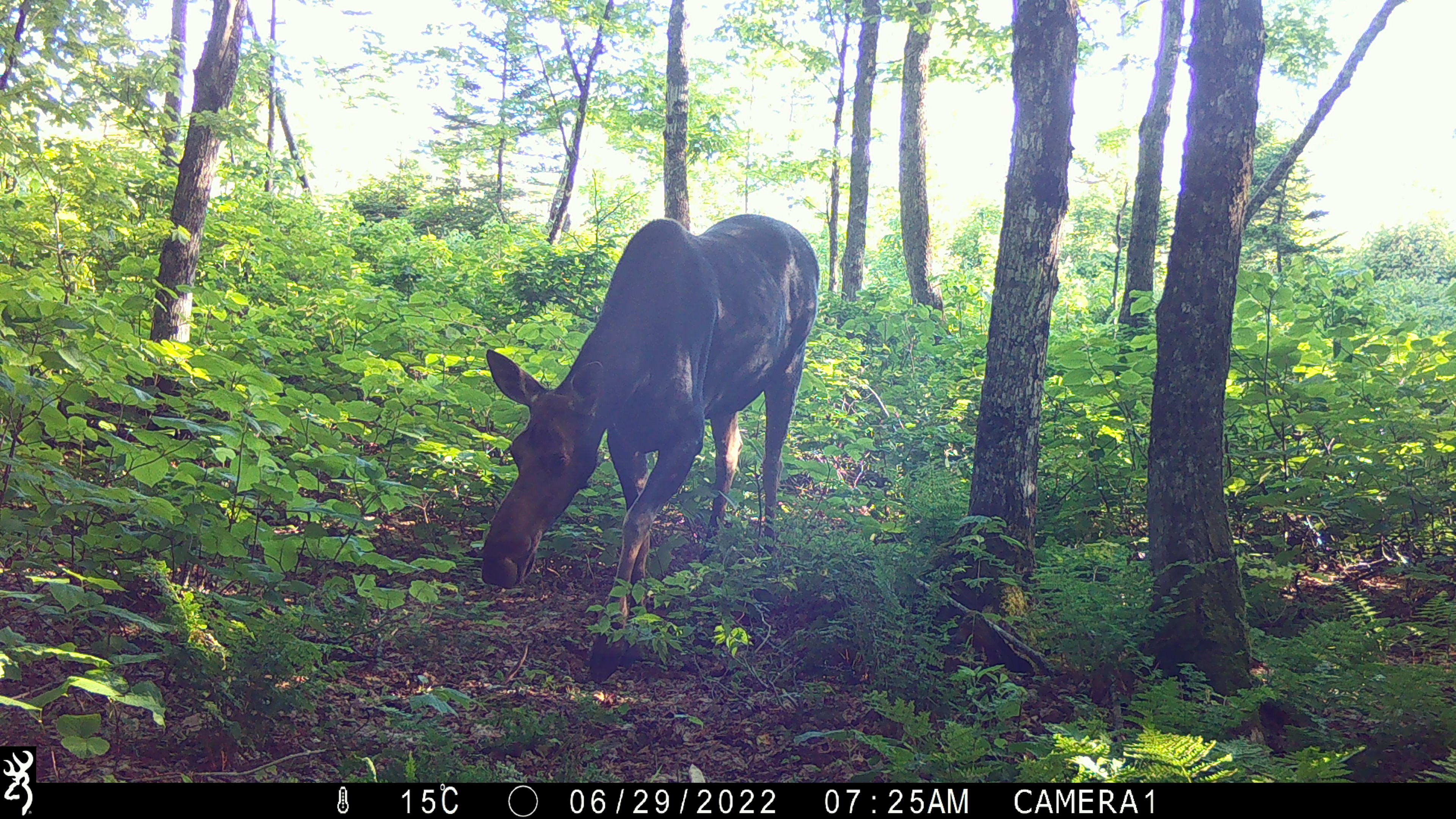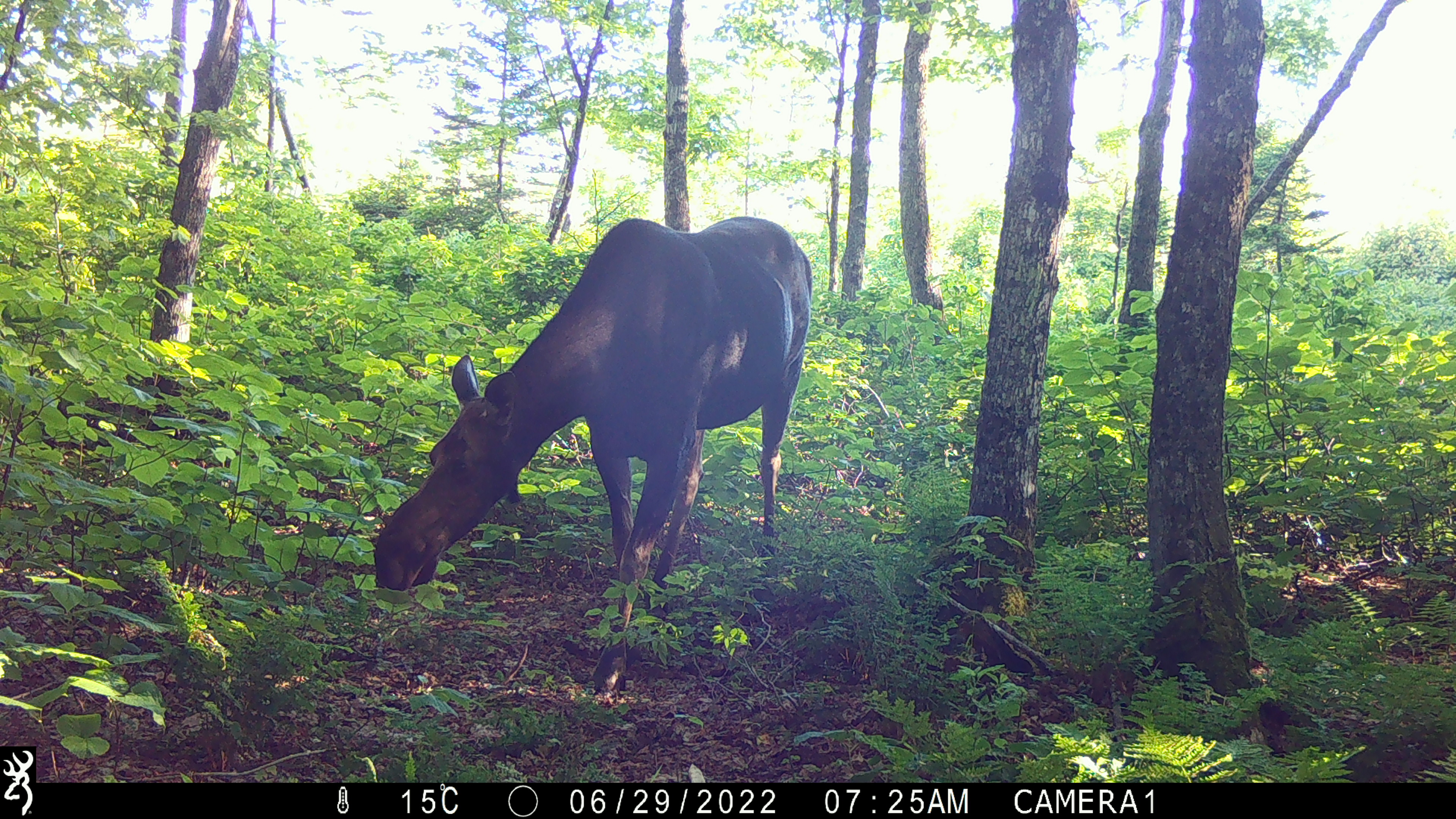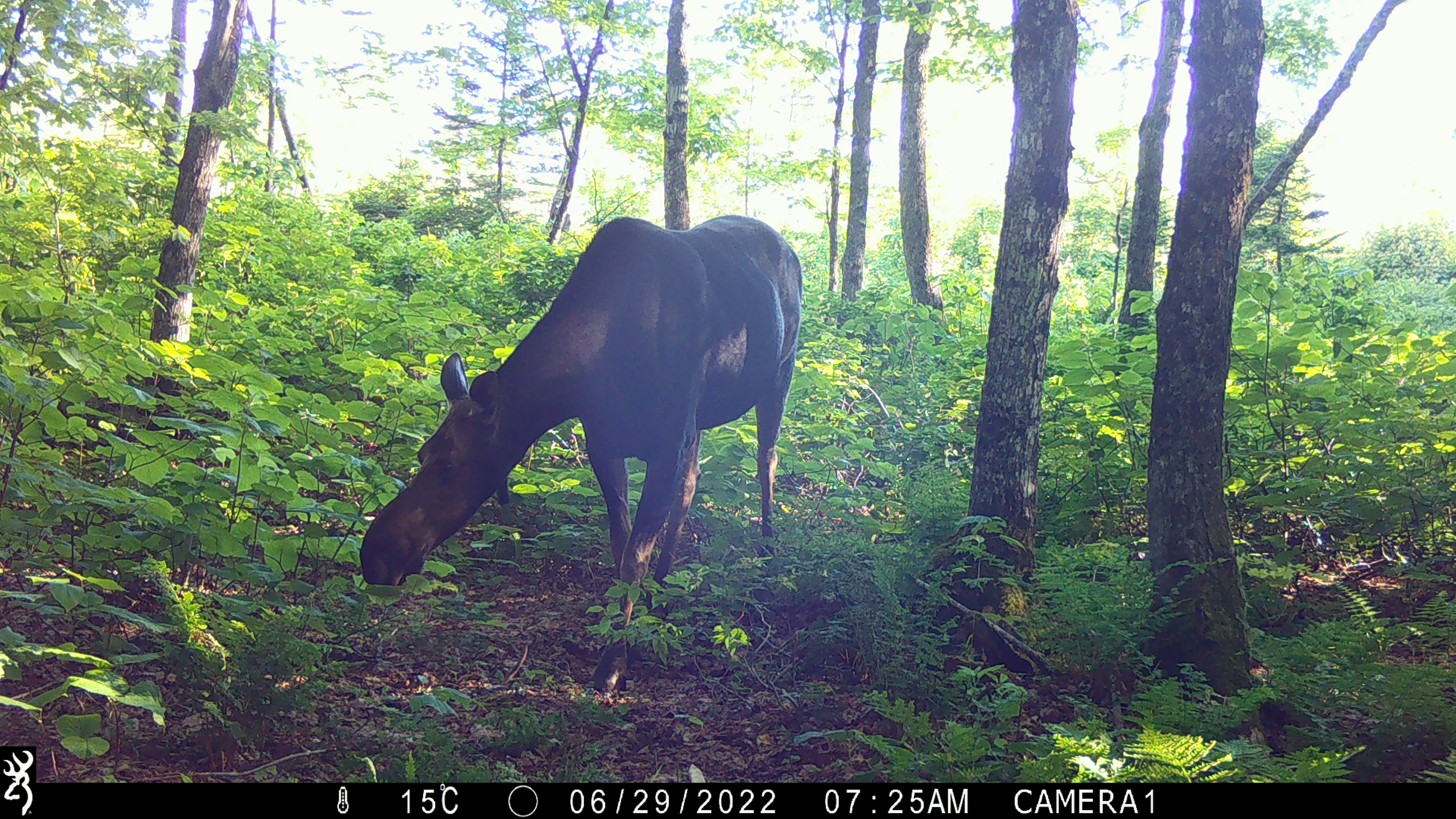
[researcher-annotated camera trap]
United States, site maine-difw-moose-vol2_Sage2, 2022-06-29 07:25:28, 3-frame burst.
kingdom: Animalia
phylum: Chordata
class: Mammalia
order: Artiodactyla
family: Cervidae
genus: Alces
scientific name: Alces alces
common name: moose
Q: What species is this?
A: Moose (Alces alces).